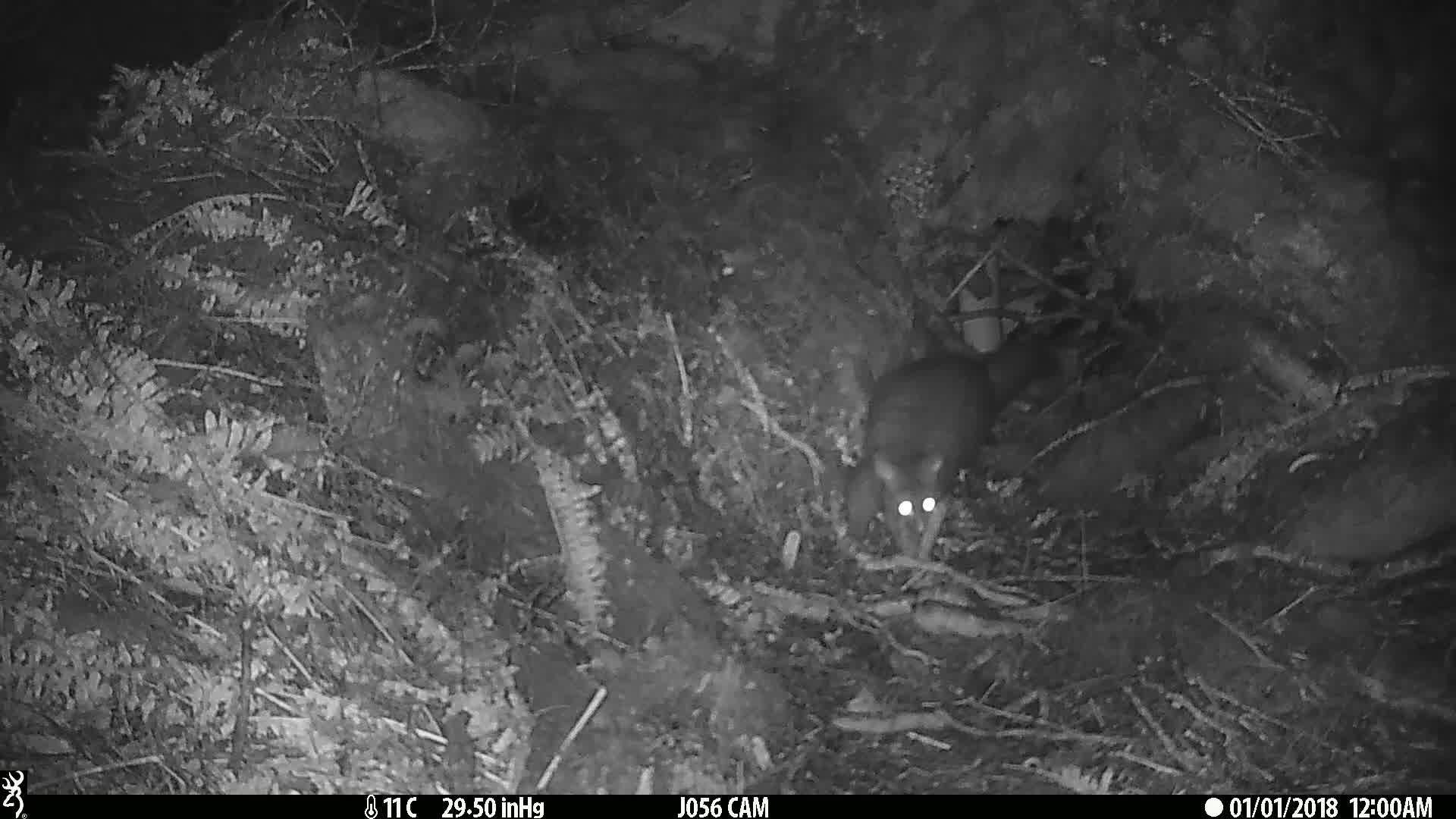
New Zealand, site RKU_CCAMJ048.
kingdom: Animalia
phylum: Chordata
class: Mammalia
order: Diprotodontia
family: Phalangeridae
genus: Trichosurus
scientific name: Trichosurus vulpecula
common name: common brushtail possum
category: possum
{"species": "possum (common brushtail possum) (Trichosurus vulpecula)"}